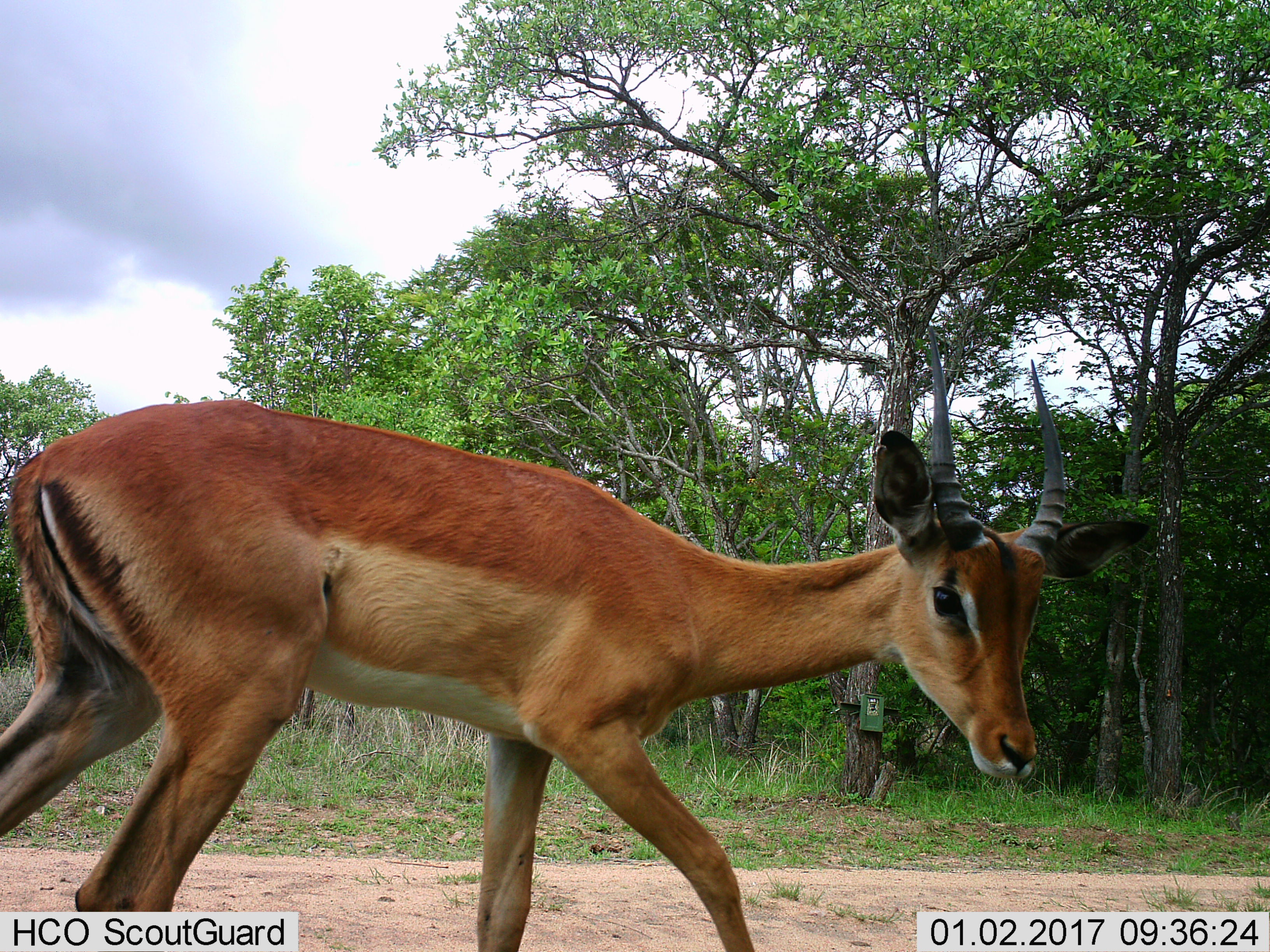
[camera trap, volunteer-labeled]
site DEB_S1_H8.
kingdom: Animalia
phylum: Chordata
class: Mammalia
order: Artiodactyla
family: Bovidae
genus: Aepyceros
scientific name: Aepyceros melampus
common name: impala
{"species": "impala (Aepyceros melampus)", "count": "1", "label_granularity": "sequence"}